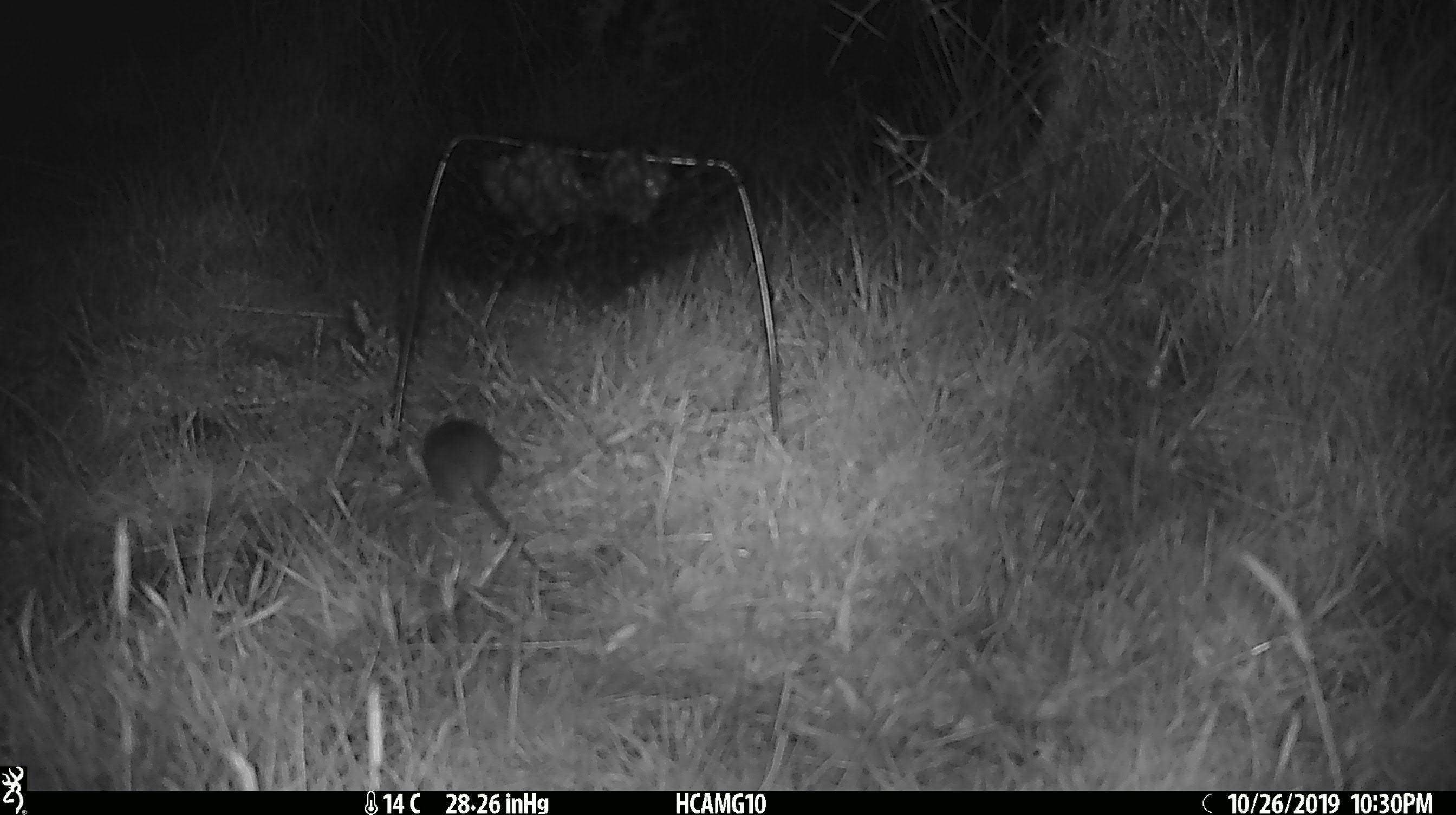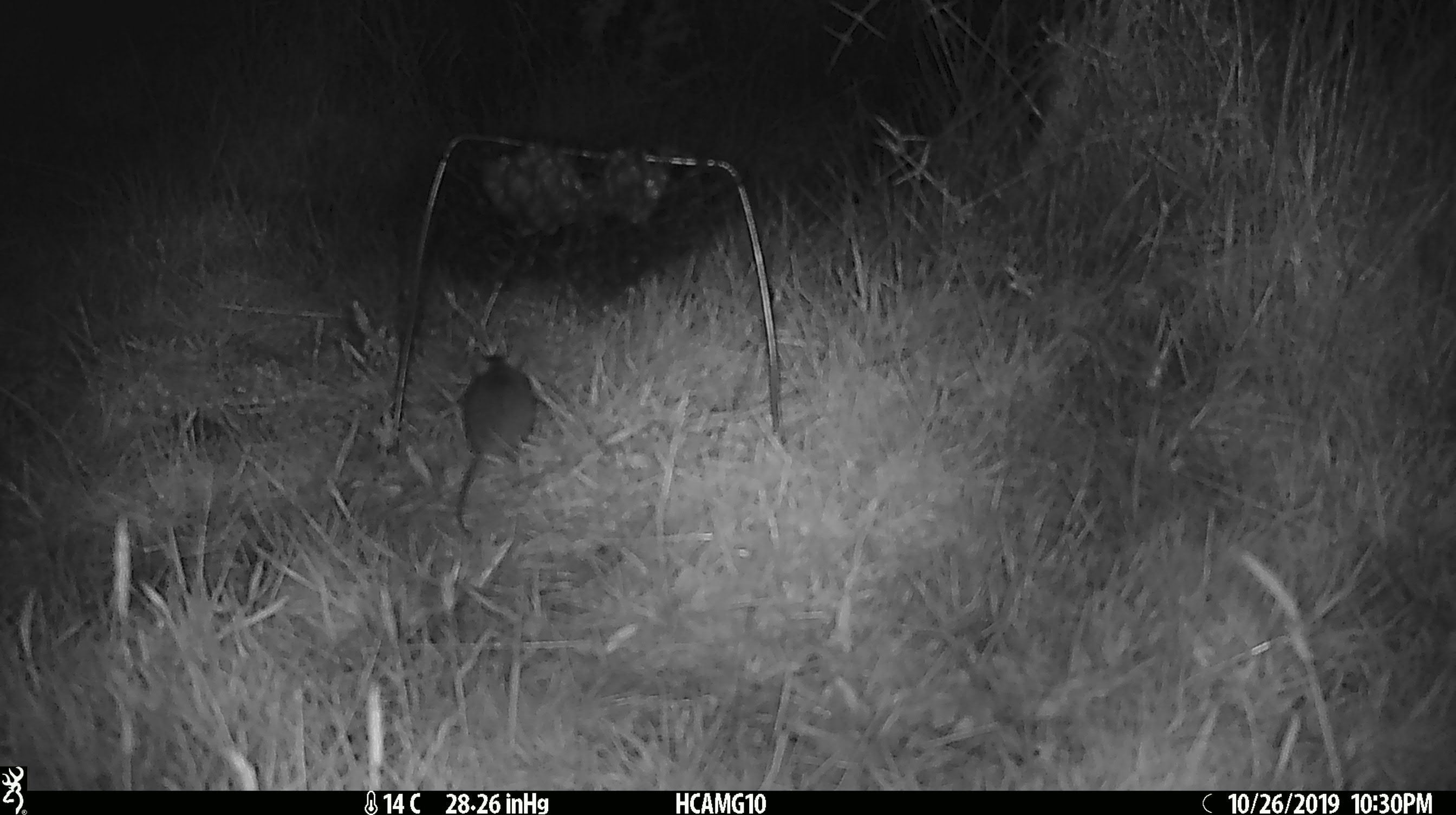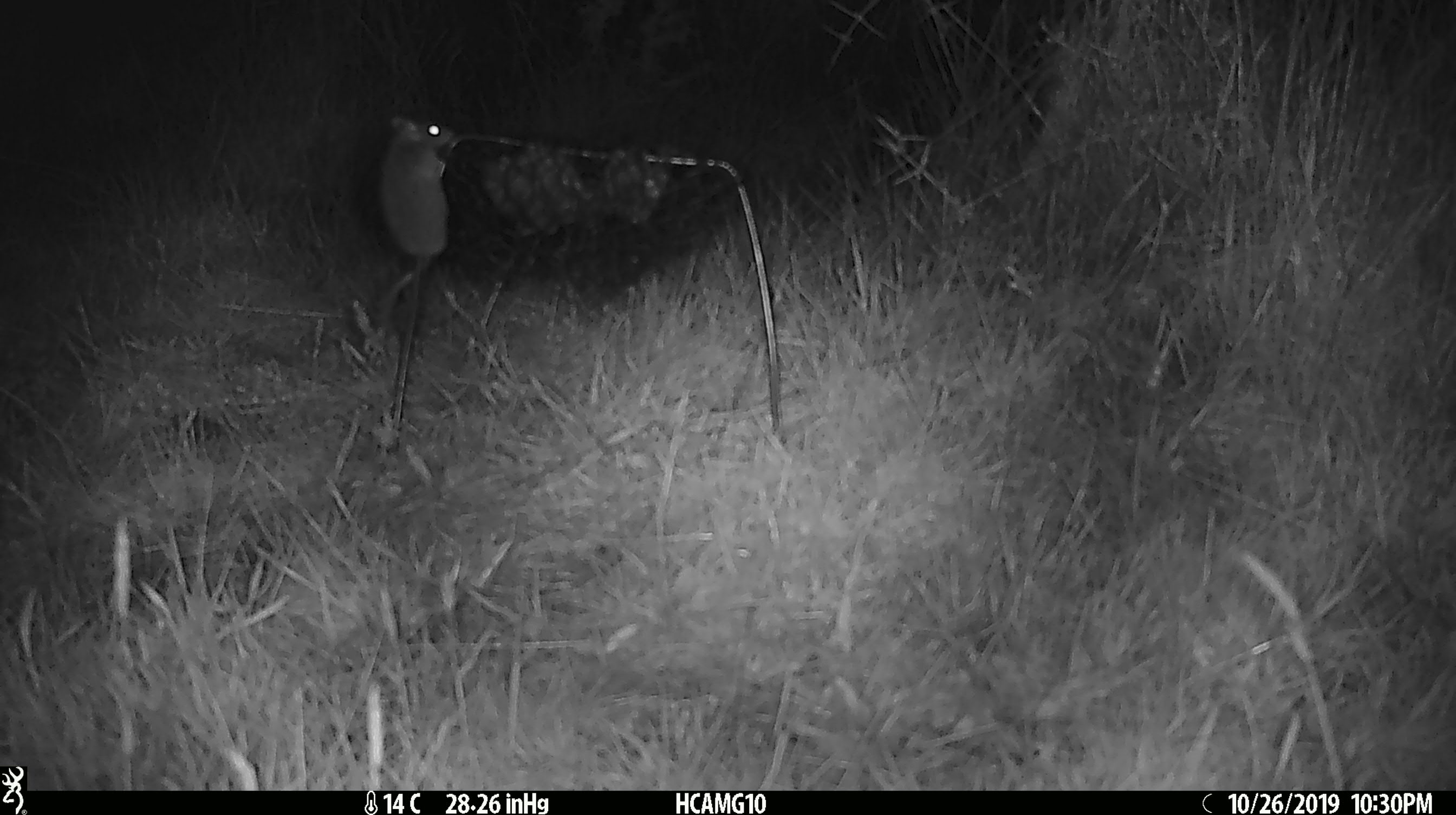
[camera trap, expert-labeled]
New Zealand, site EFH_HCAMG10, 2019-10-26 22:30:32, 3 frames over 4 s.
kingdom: Animalia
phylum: Chordata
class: Mammalia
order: Rodentia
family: Muridae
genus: Mus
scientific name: Mus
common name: mouse